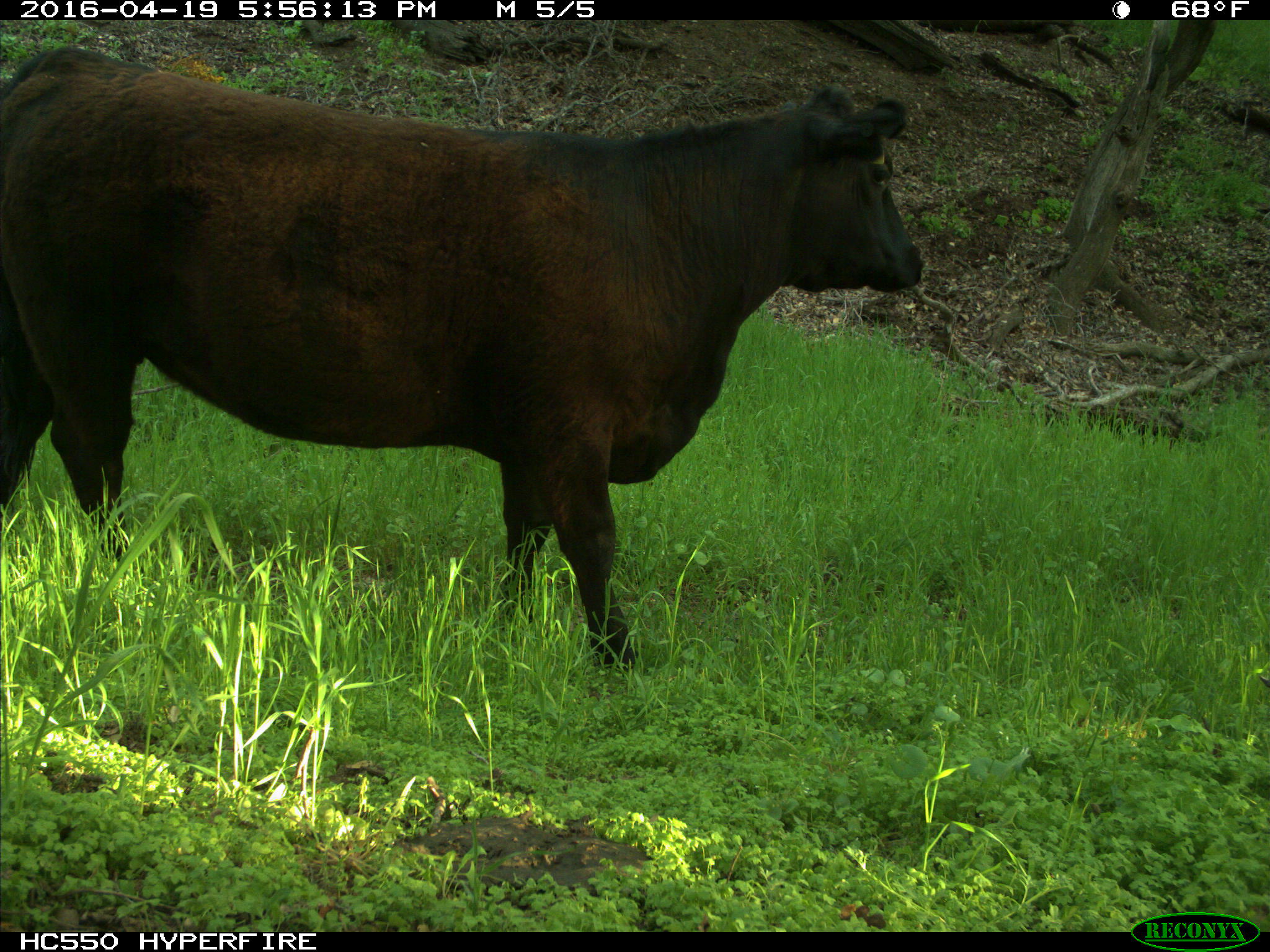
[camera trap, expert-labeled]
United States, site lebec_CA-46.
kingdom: Animalia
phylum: Chordata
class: Mammalia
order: Artiodactyla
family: Bovidae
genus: Bos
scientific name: Bos taurus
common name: domestic cow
Bos taurus (domestic cow).